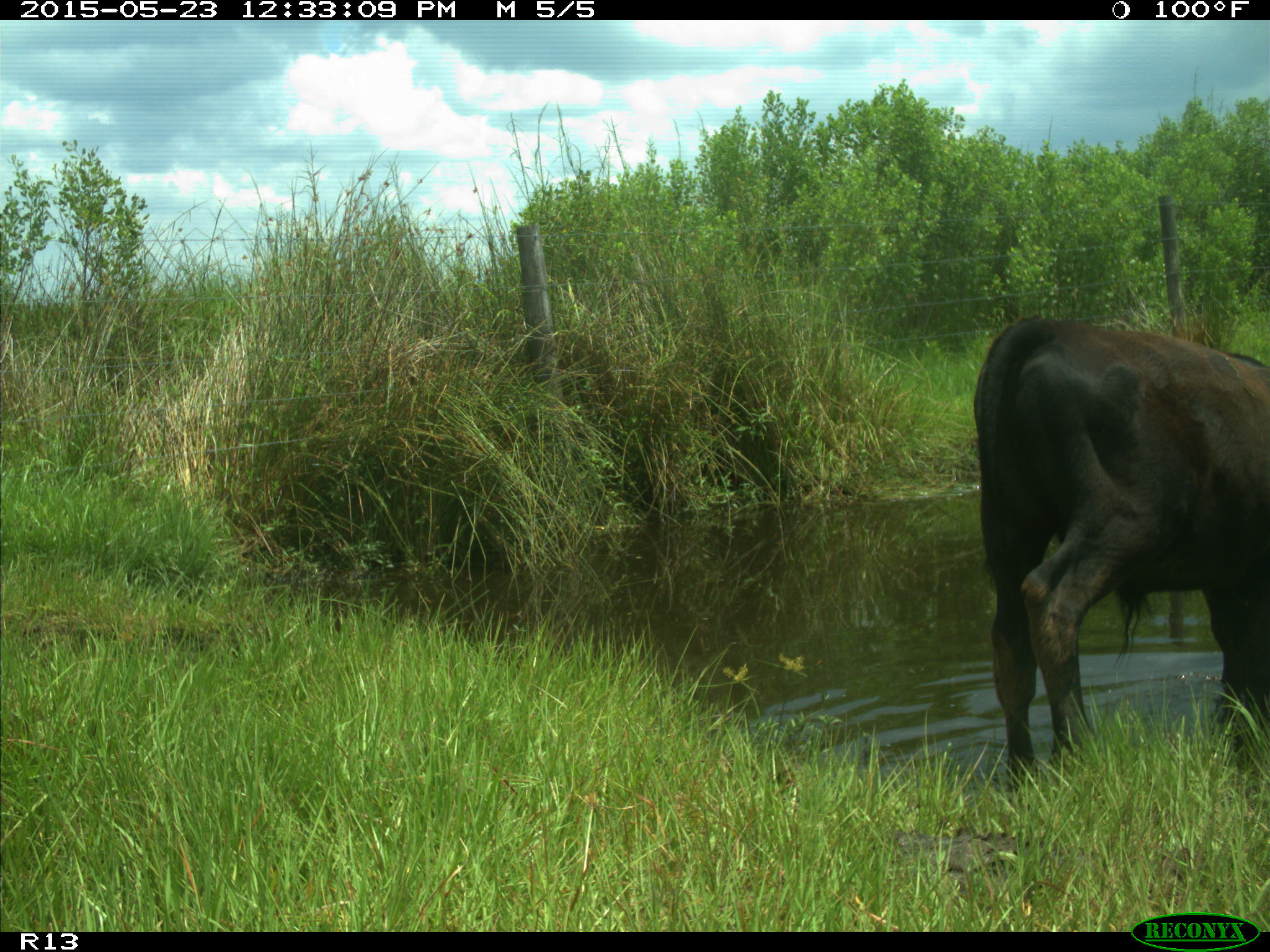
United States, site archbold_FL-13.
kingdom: Animalia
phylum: Chordata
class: Mammalia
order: Artiodactyla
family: Bovidae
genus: Bos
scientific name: Bos taurus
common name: domestic cow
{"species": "Bos taurus (domestic cow)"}